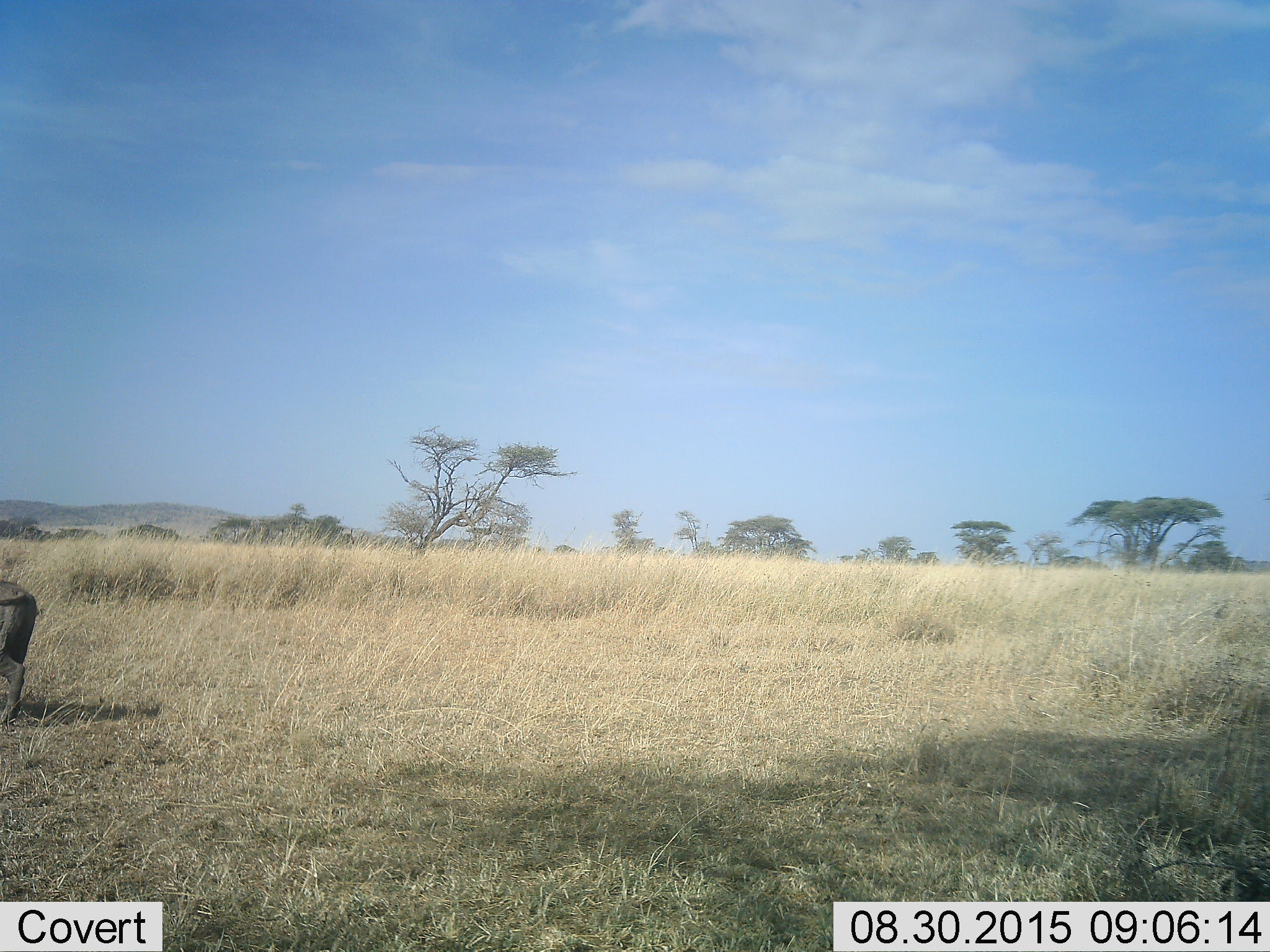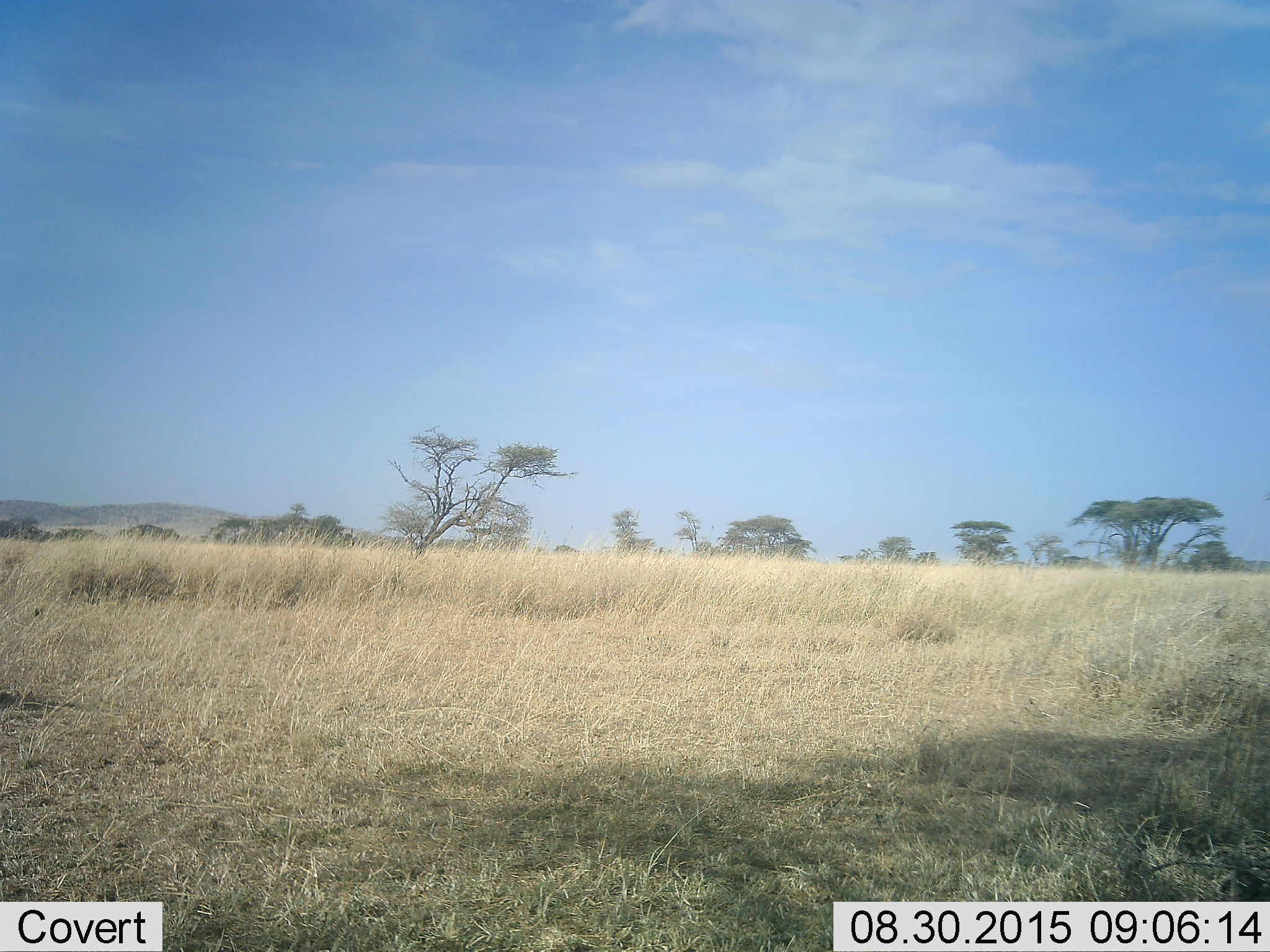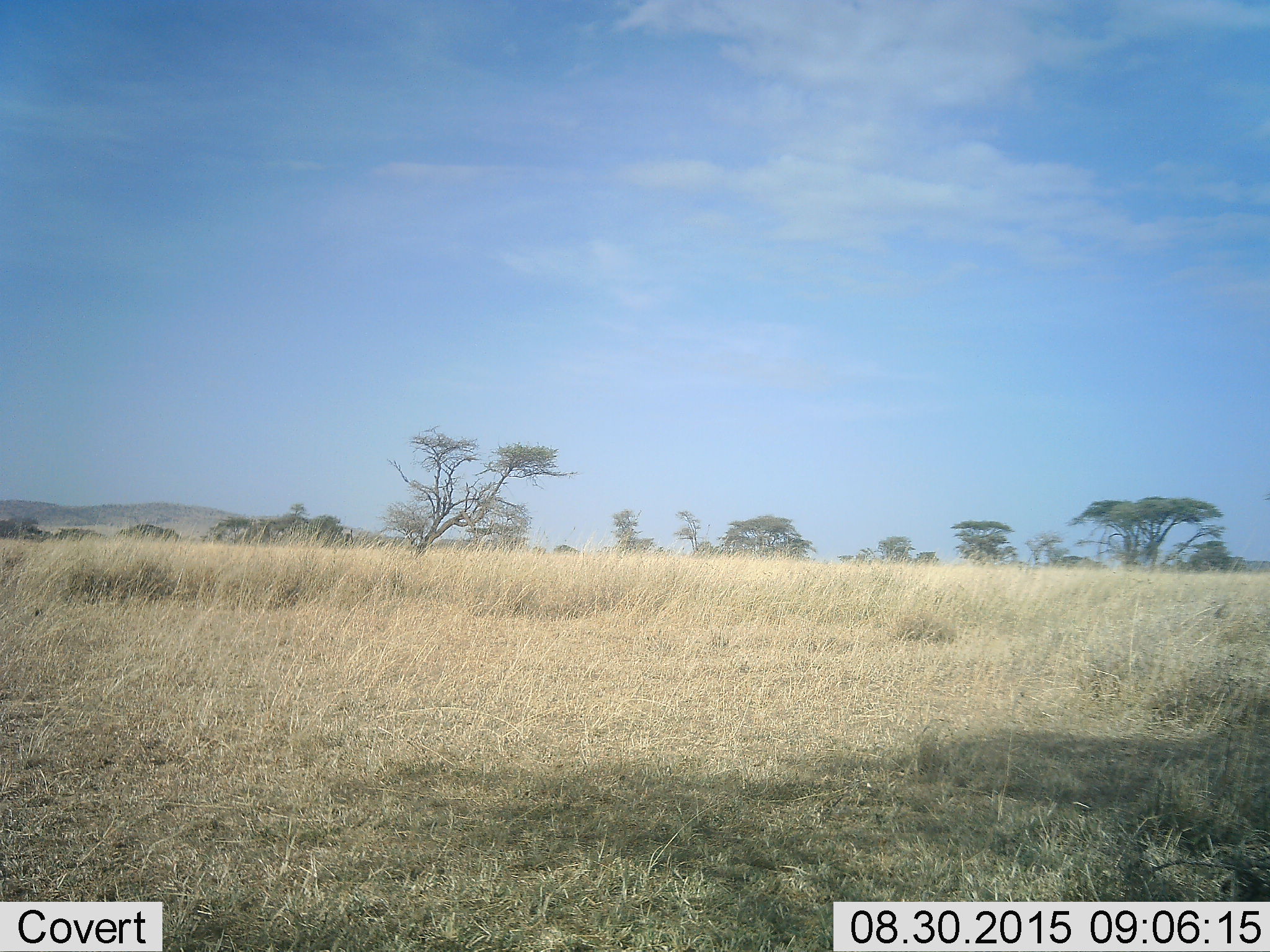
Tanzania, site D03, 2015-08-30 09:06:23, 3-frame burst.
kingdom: Animalia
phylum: Chordata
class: Mammalia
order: Artiodactyla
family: Suidae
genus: Phacochoerus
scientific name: Phacochoerus africanus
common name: warthog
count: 1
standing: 0%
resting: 0%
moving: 100%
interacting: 0%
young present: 0%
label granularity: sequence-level